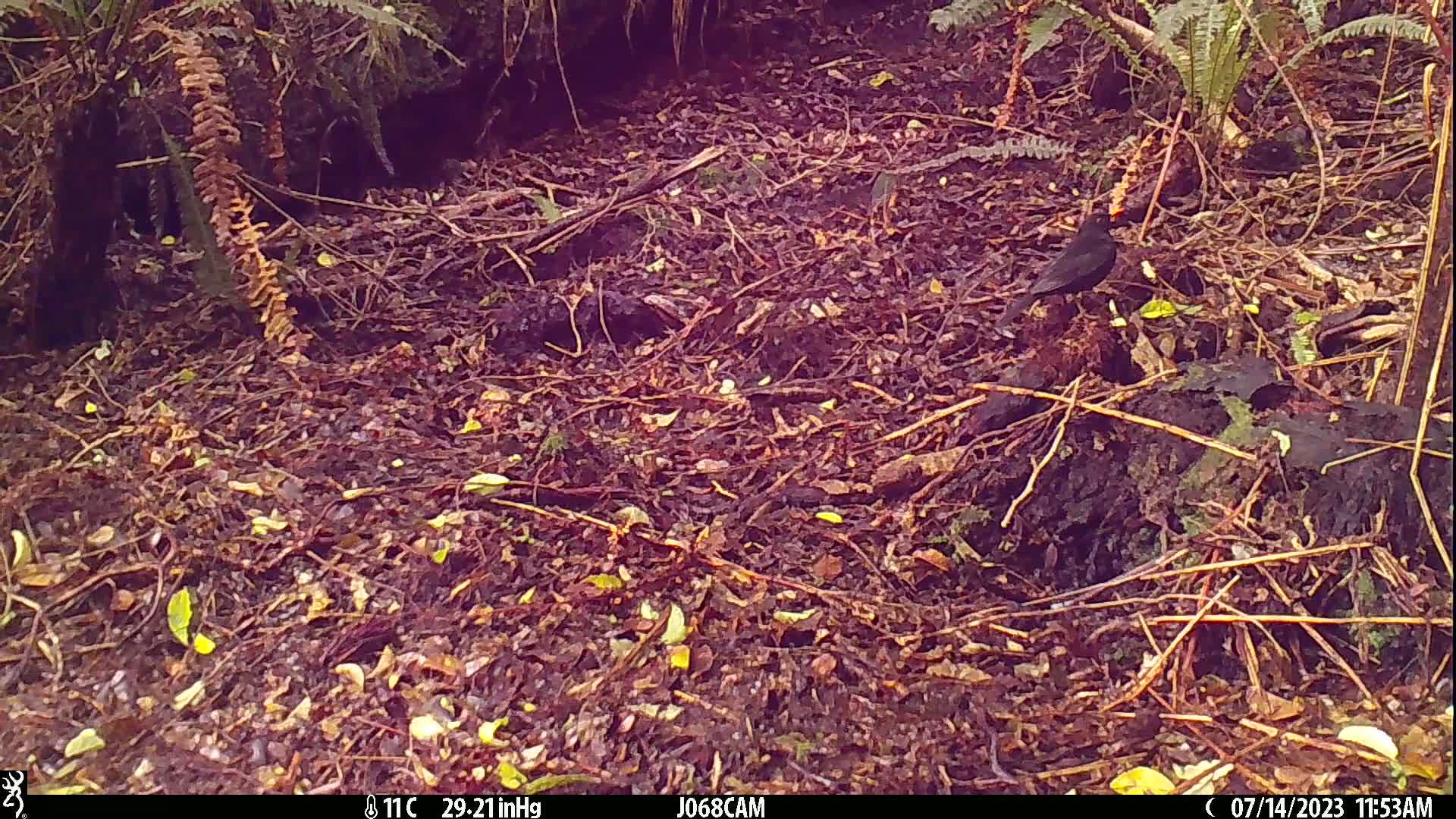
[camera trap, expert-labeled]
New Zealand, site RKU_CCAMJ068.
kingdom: Animalia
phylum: Chordata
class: Aves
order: Passeriformes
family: Turdidae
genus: Turdus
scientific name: Turdus merula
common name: eurasian blackbird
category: blackbird